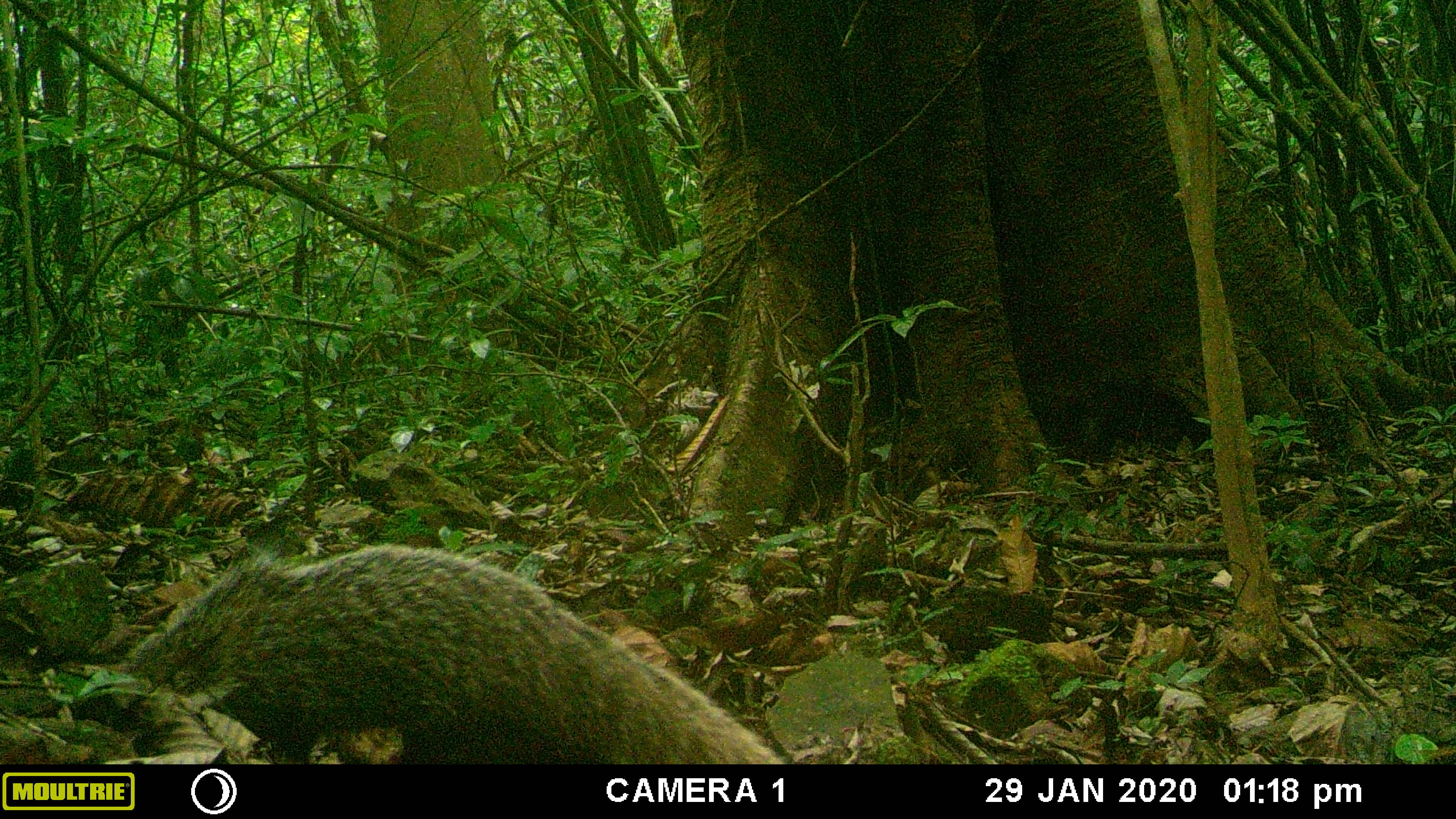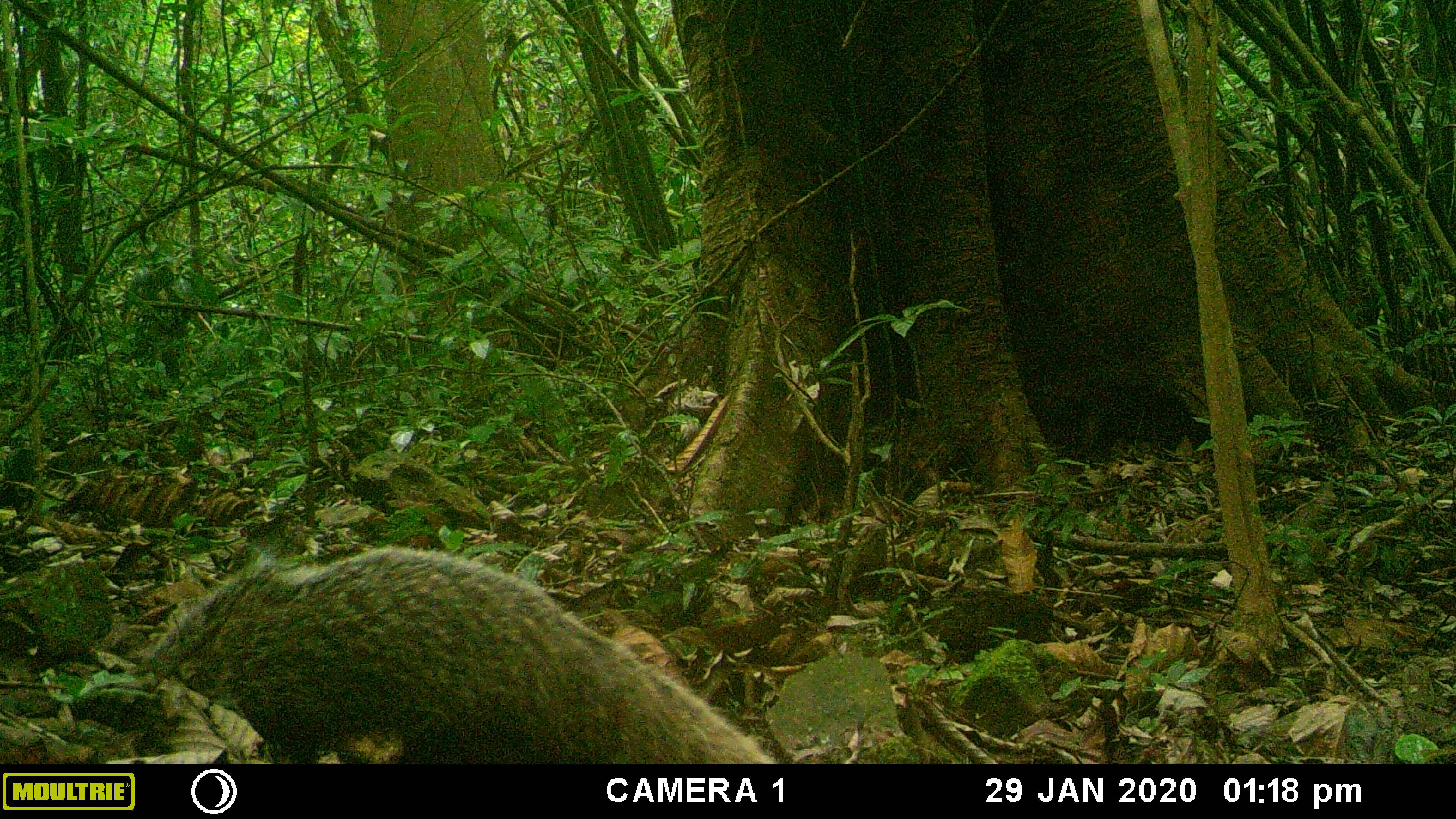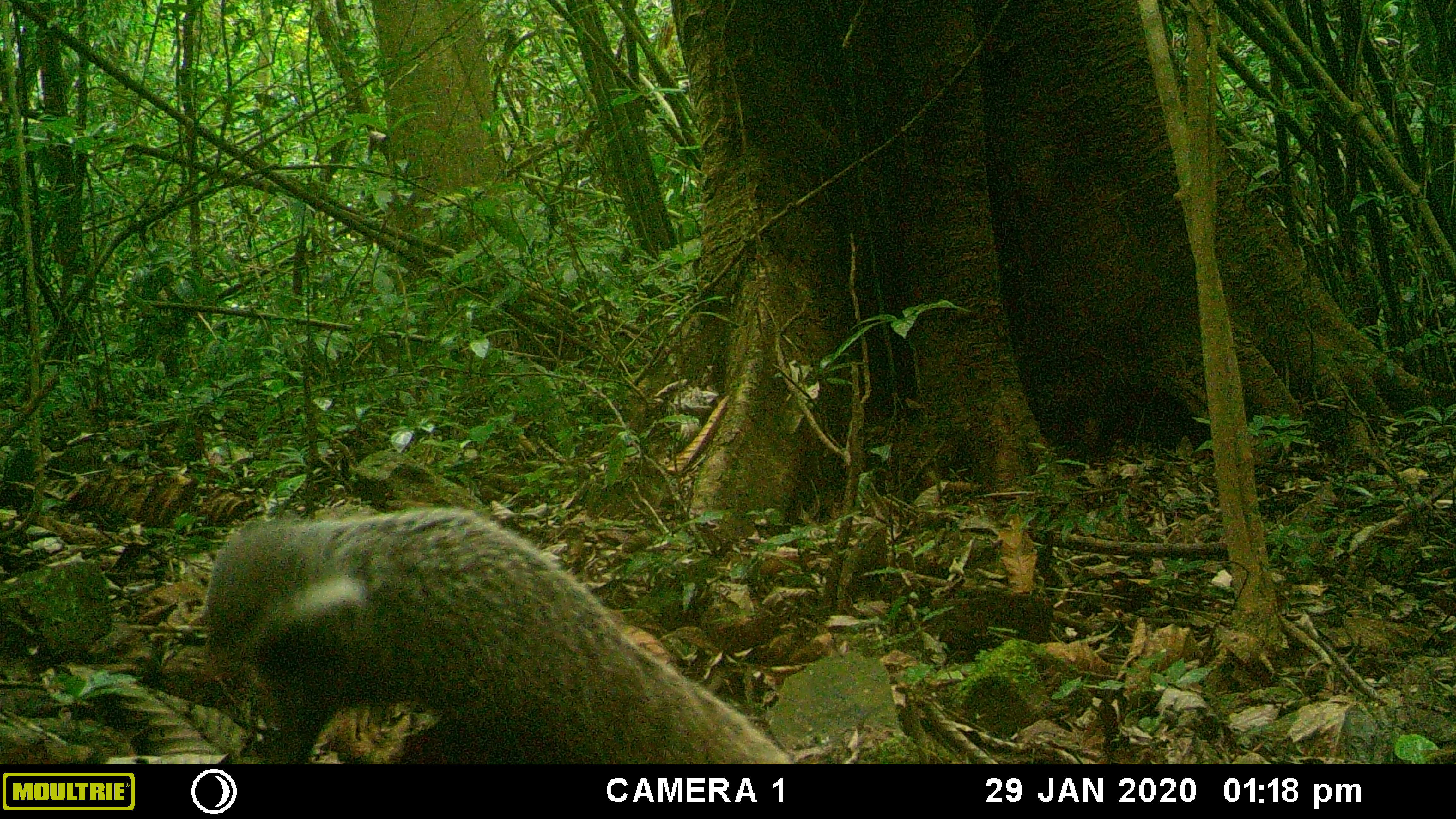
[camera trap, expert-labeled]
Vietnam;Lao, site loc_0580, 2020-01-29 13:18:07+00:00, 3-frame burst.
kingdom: Animalia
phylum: Chordata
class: Mammalia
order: Carnivora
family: Herpestidae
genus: Urva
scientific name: Urva urva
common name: crab-eating mongoose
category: crab eating mongoose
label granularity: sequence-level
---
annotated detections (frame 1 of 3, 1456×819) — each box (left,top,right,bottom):
crab eating mongoose: (100,539,784,764)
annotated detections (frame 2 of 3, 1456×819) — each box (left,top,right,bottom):
crab eating mongoose: (137,543,779,763)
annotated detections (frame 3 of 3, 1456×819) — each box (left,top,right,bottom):
crab eating mongoose: (199,505,794,763)